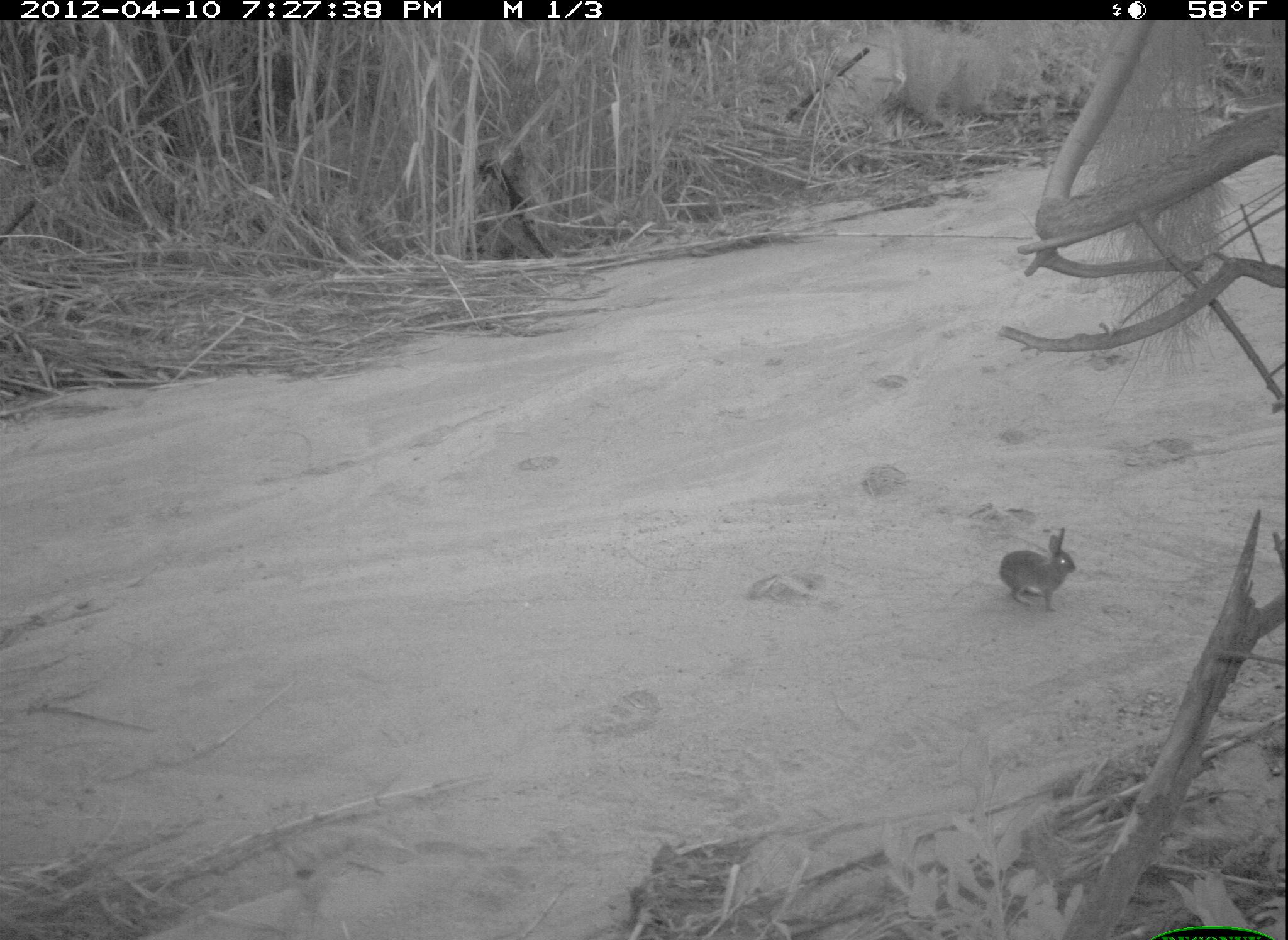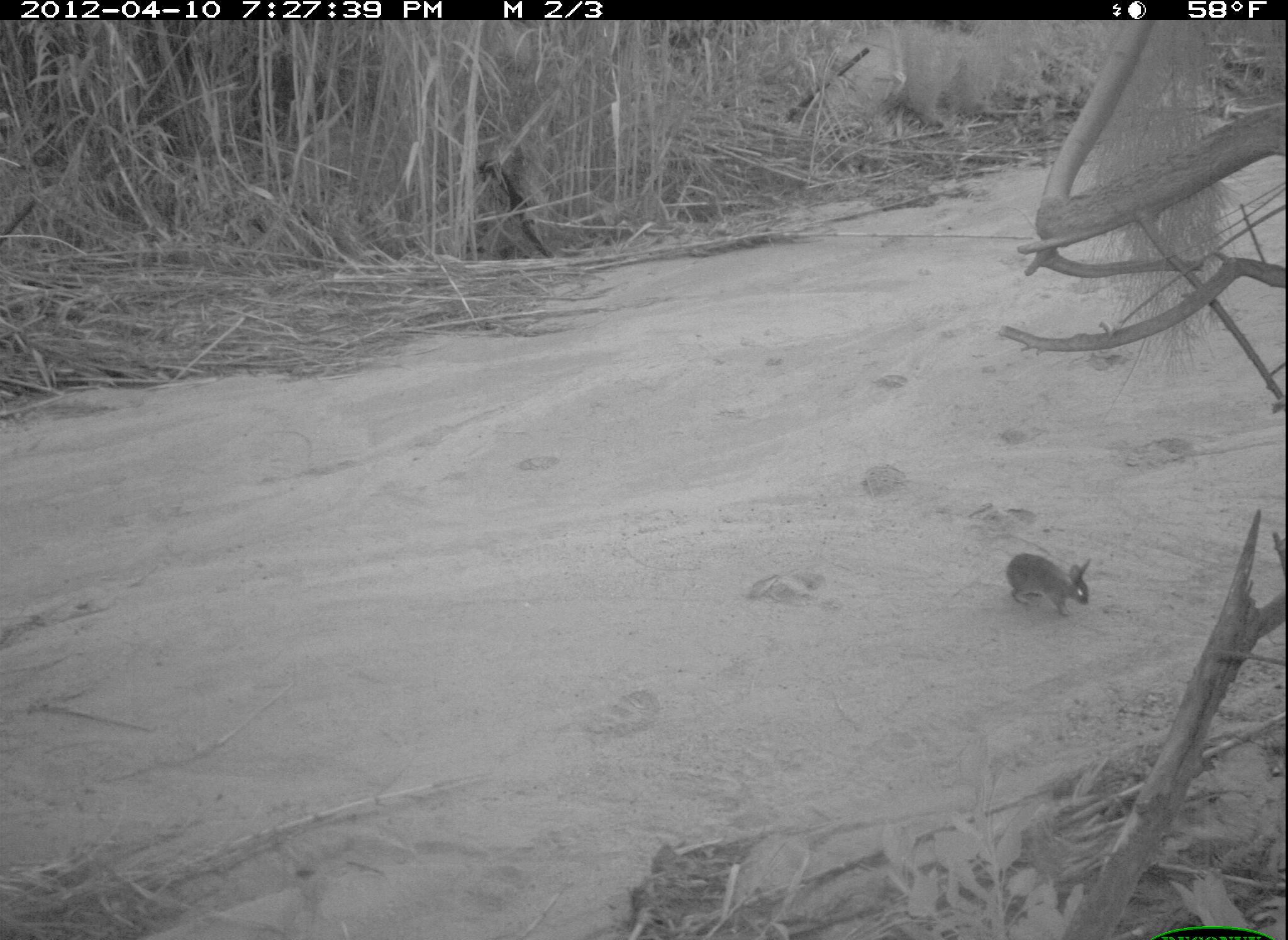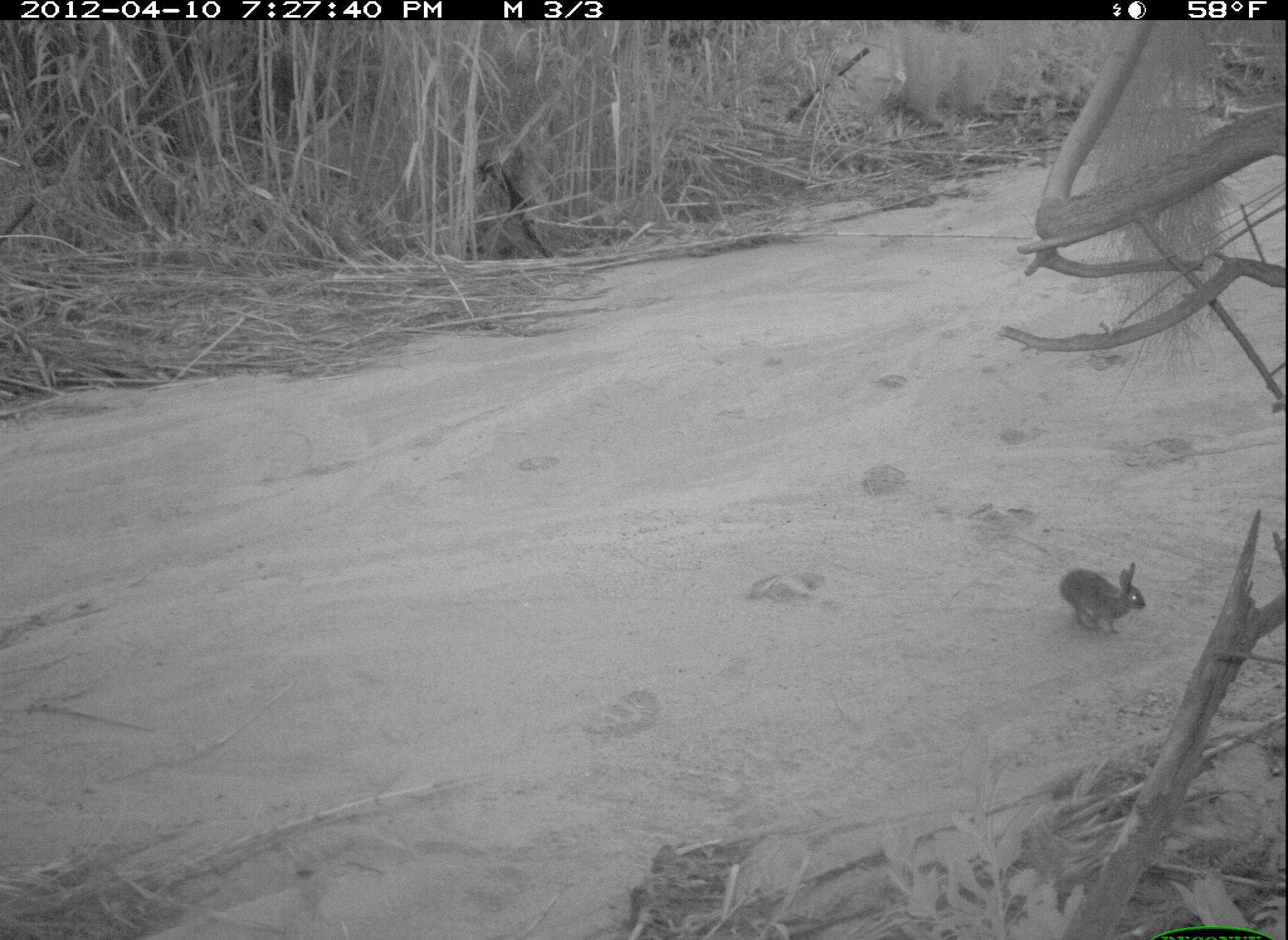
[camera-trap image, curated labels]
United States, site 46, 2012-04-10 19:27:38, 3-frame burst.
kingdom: Animalia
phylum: Chordata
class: Mammalia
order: Lagomorpha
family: Leporidae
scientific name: Leporidae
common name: rabbits and hares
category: rabbit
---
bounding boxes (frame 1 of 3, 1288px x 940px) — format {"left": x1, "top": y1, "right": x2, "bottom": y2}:
rabbit: {"left": 989, "top": 519, "right": 1088, "bottom": 617}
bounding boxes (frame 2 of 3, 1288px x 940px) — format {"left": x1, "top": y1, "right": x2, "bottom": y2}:
rabbit: {"left": 1001, "top": 543, "right": 1100, "bottom": 622}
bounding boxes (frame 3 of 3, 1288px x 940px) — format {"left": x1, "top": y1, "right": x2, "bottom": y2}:
rabbit: {"left": 1061, "top": 549, "right": 1154, "bottom": 638}